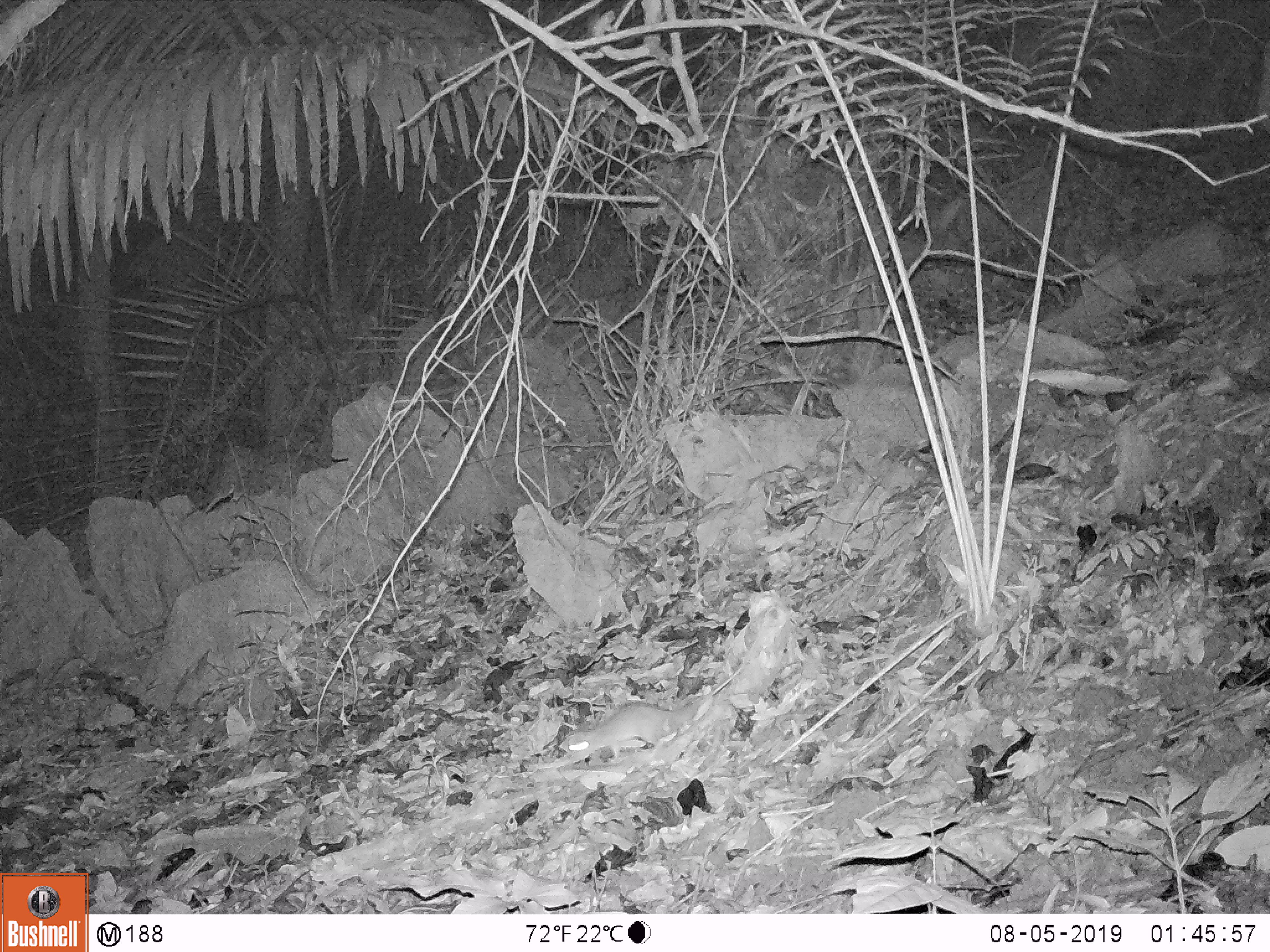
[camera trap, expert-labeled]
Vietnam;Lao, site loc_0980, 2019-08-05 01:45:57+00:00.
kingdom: Animalia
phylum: Chordata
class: Mammalia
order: Rodentia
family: Muridae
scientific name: Muridae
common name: old-world mice and rats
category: unidentified murid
Unidentified murid (old-world mice and rats) (Muridae). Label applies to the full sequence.